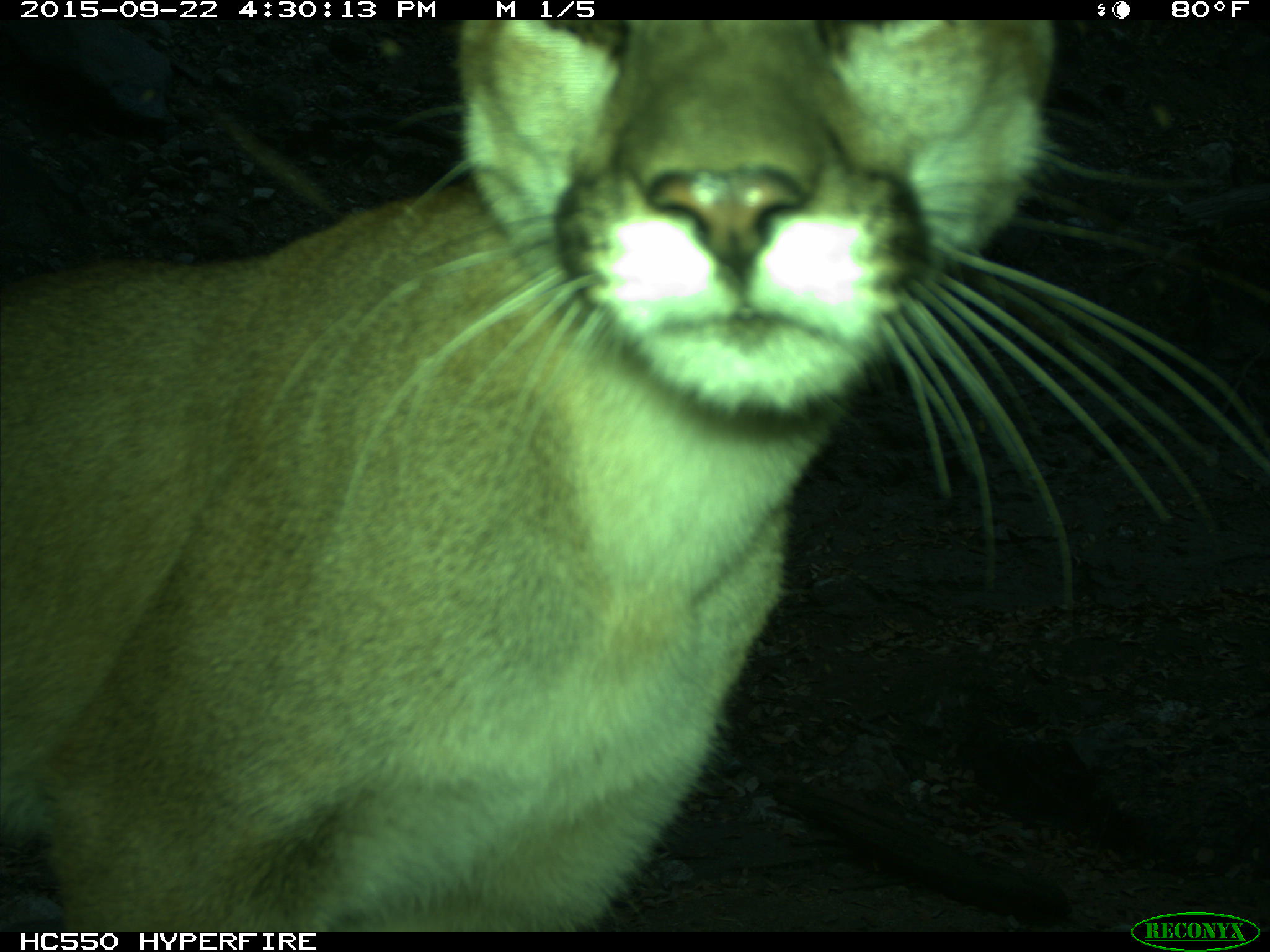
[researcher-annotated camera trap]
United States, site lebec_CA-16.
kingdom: Animalia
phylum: Chordata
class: Mammalia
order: Carnivora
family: Felidae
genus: Puma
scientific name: Puma concolor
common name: mountain lion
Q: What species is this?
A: Puma concolor (mountain lion).